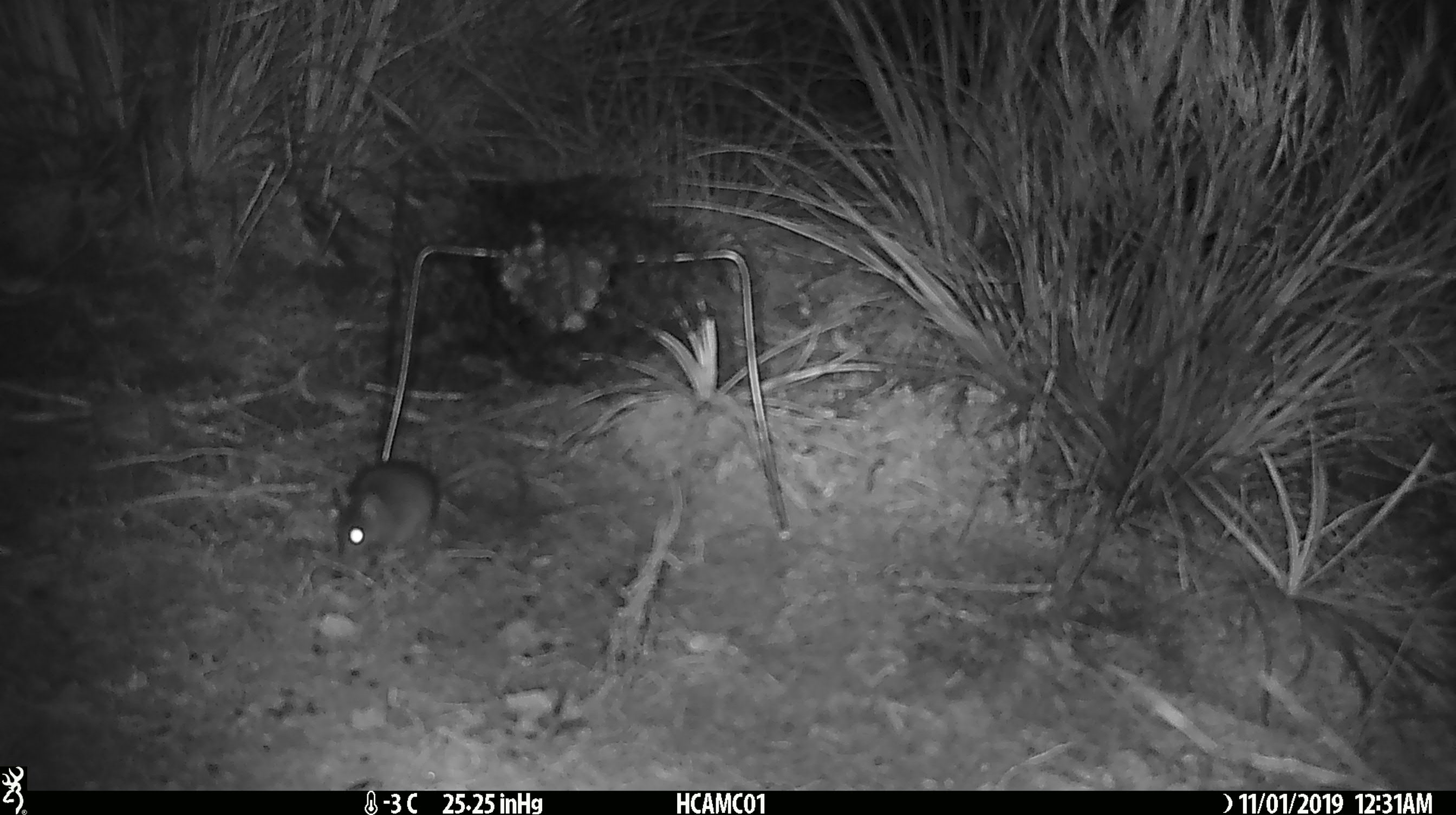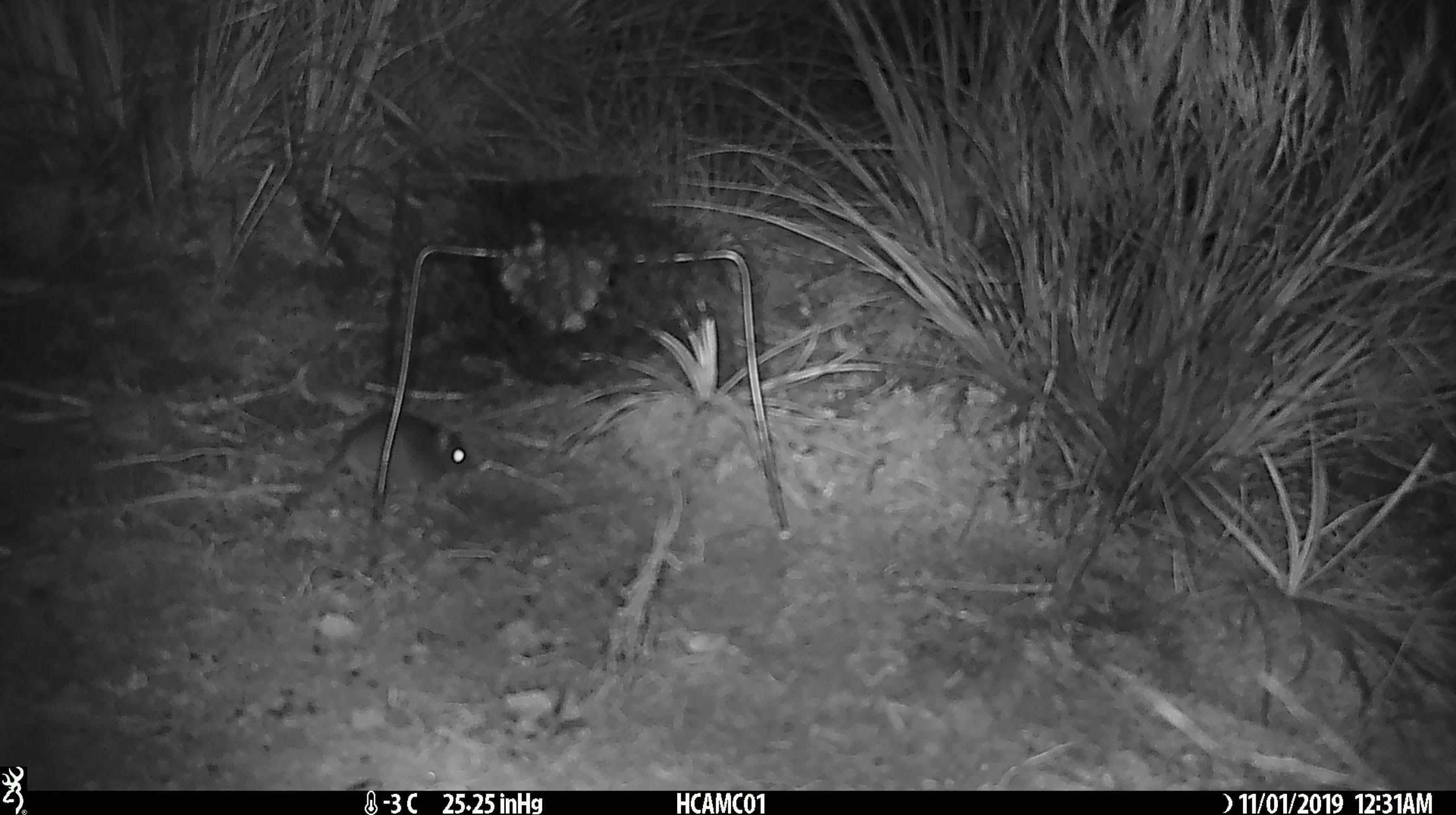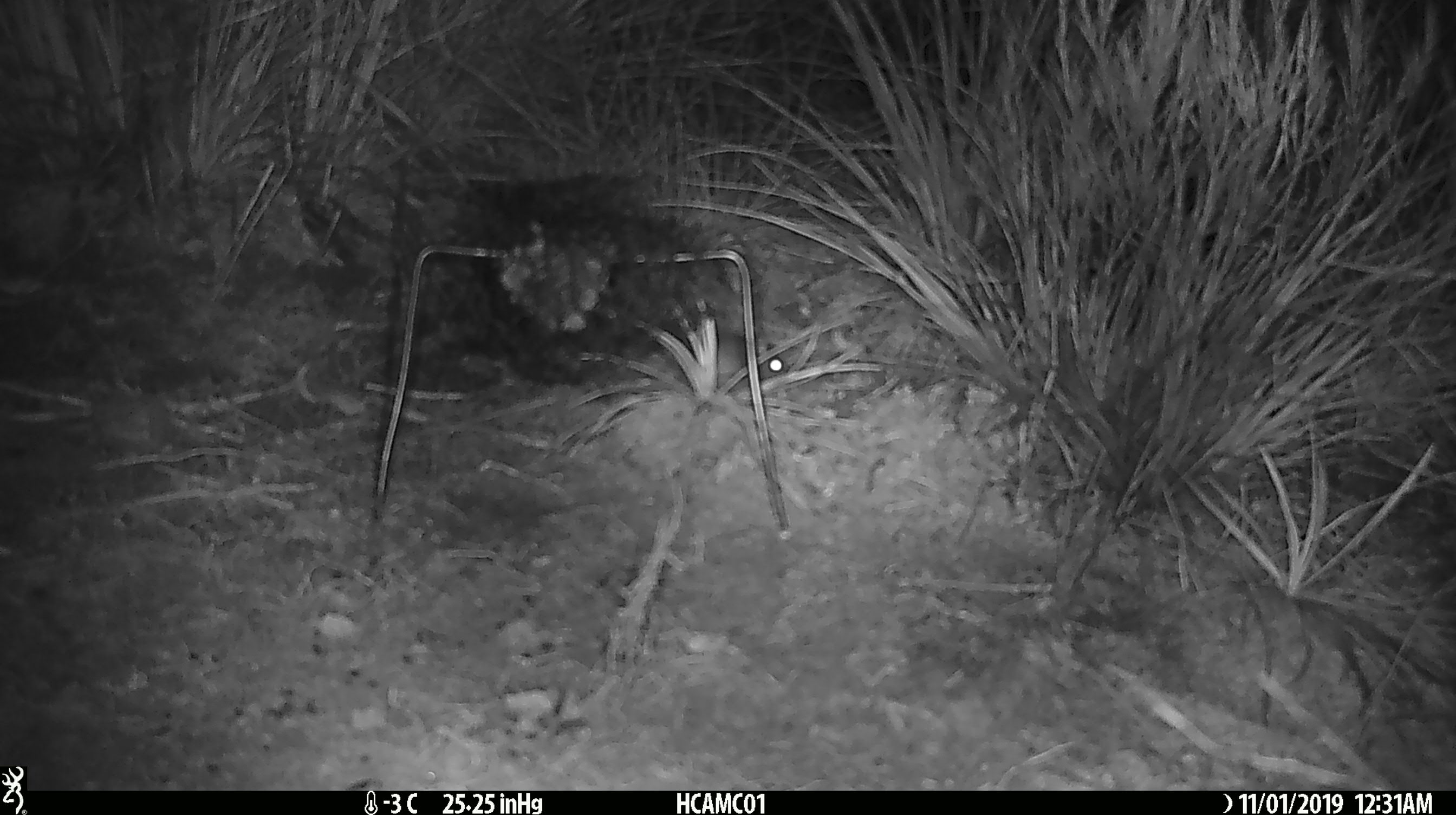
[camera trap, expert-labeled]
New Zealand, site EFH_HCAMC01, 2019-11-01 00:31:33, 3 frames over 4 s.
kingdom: Animalia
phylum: Chordata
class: Mammalia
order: Rodentia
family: Muridae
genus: Mus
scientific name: Mus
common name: mouse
Mouse (Mus).